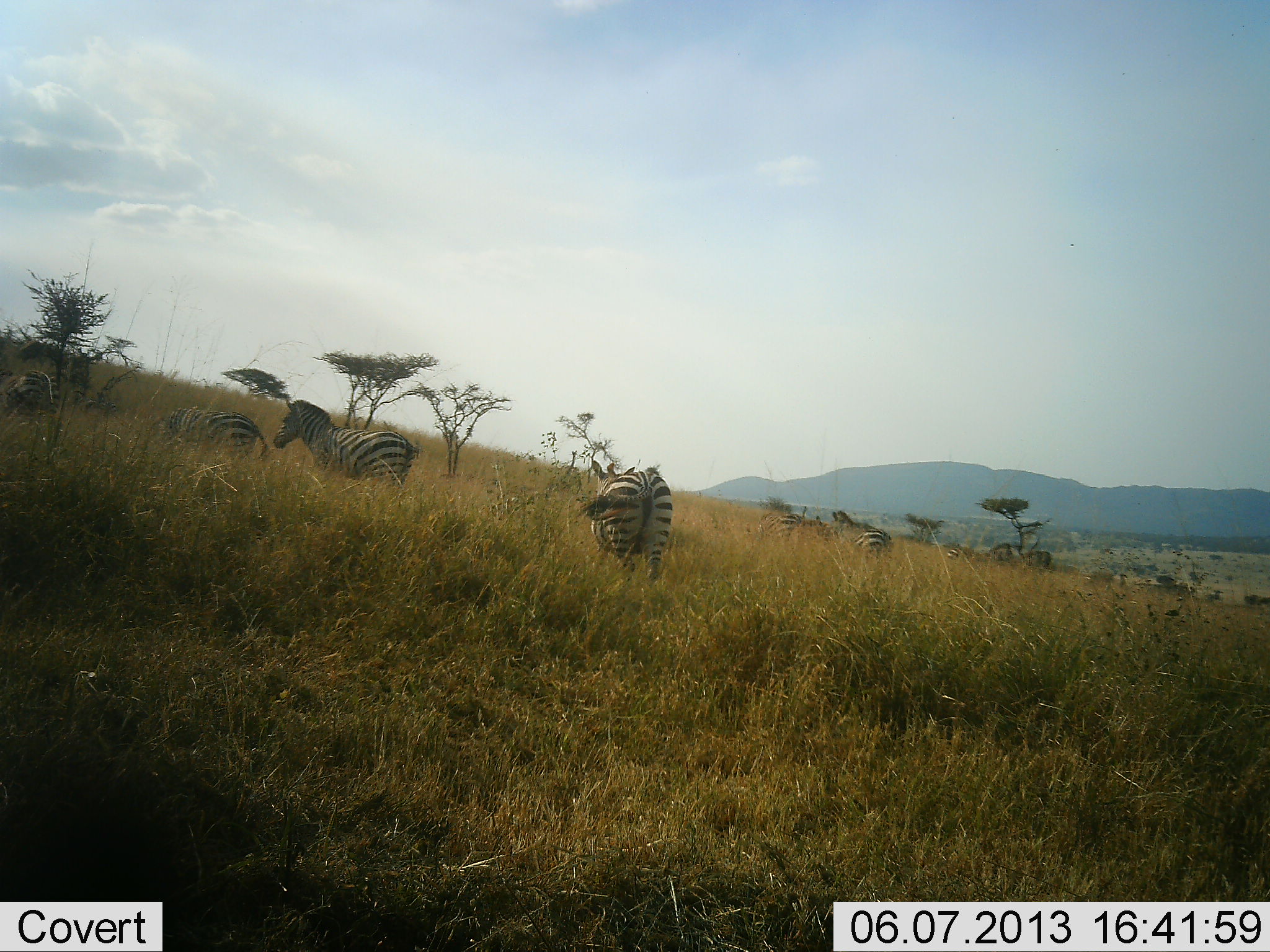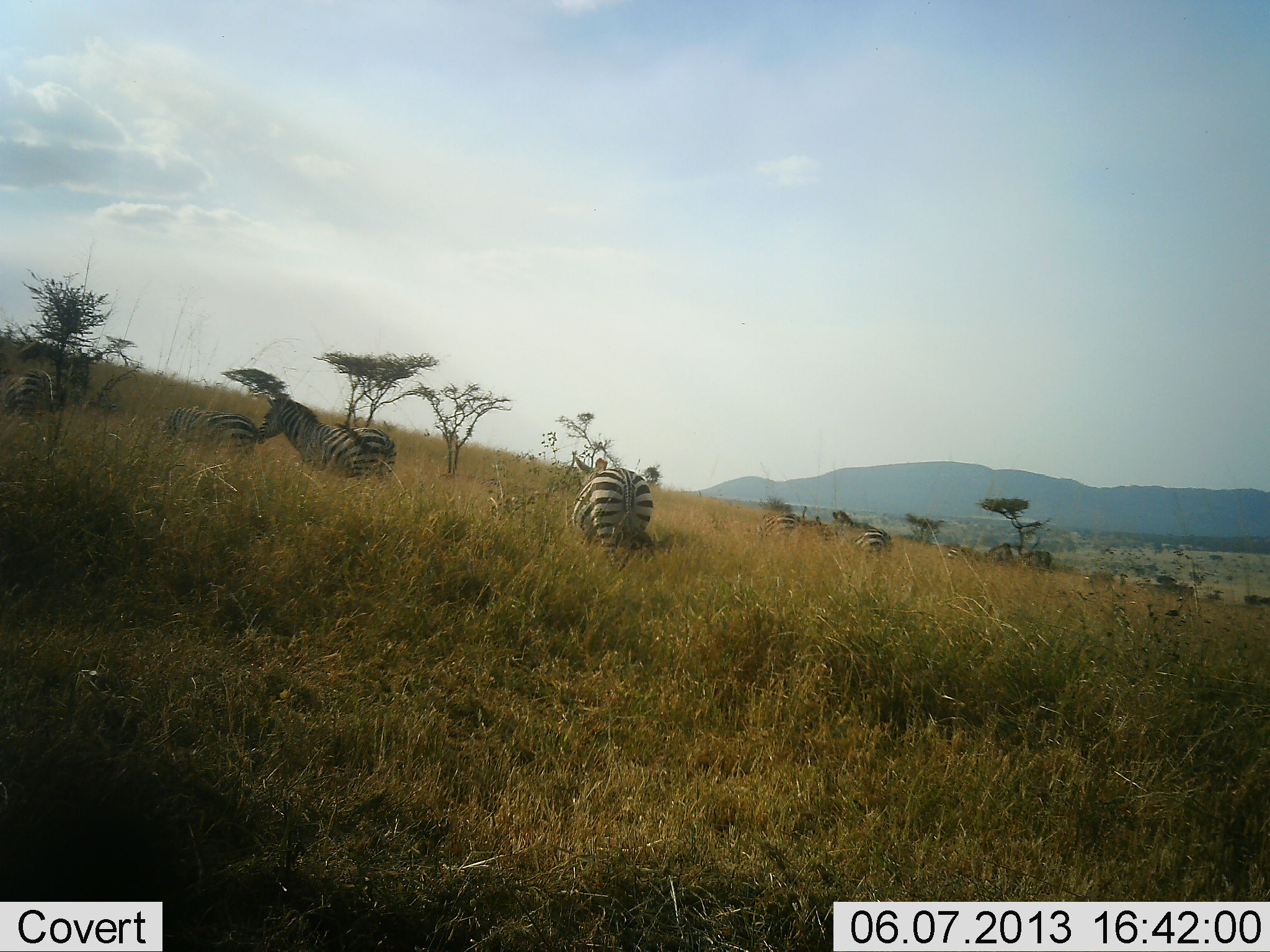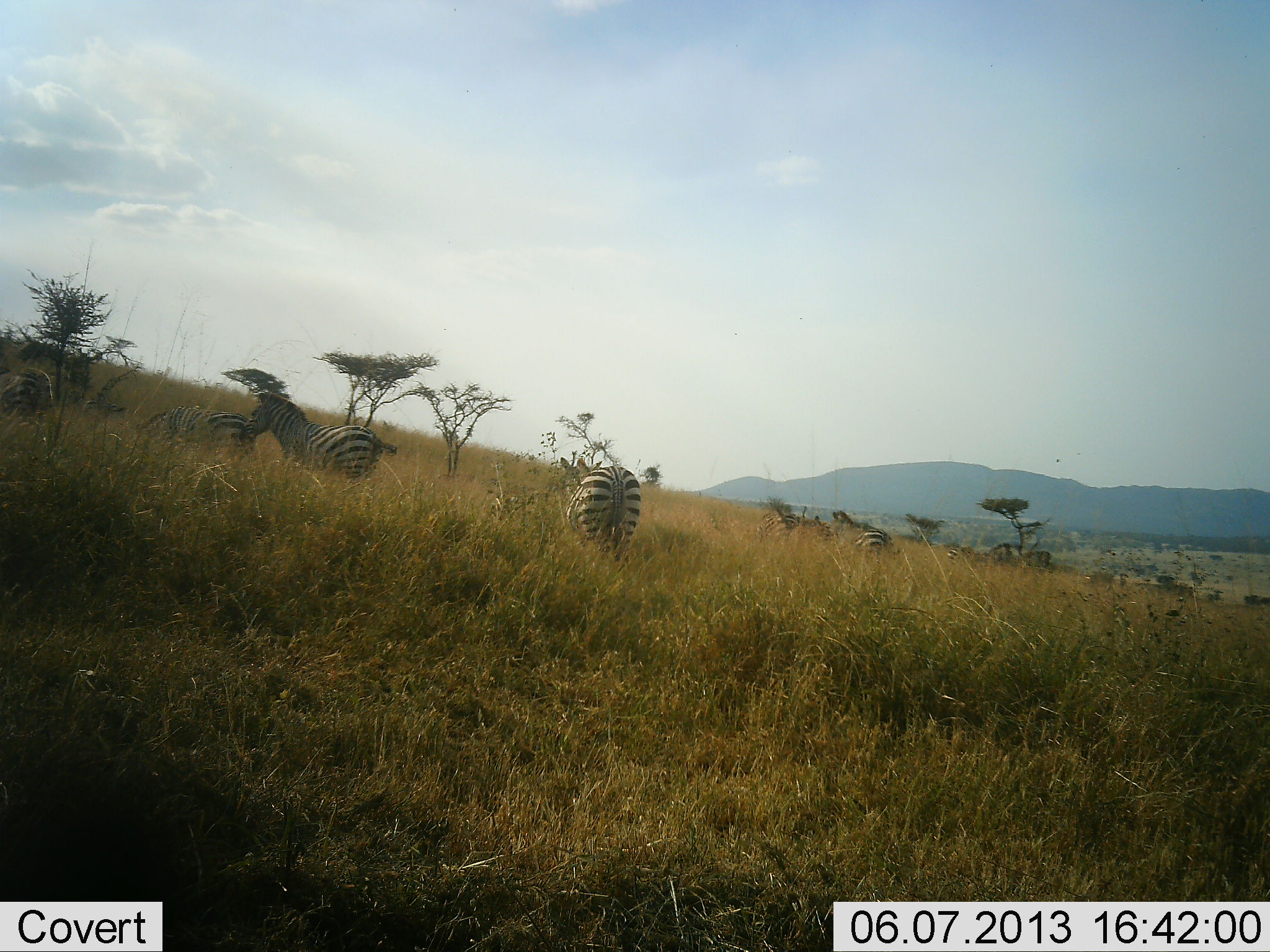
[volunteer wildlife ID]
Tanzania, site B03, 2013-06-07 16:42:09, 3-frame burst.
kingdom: Animalia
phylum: Chordata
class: Mammalia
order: Perissodactyla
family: Equidae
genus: Equus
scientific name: Equus quagga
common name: plains zebra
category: zebra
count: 6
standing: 46%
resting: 0%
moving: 83%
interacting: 12%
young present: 0%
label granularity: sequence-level